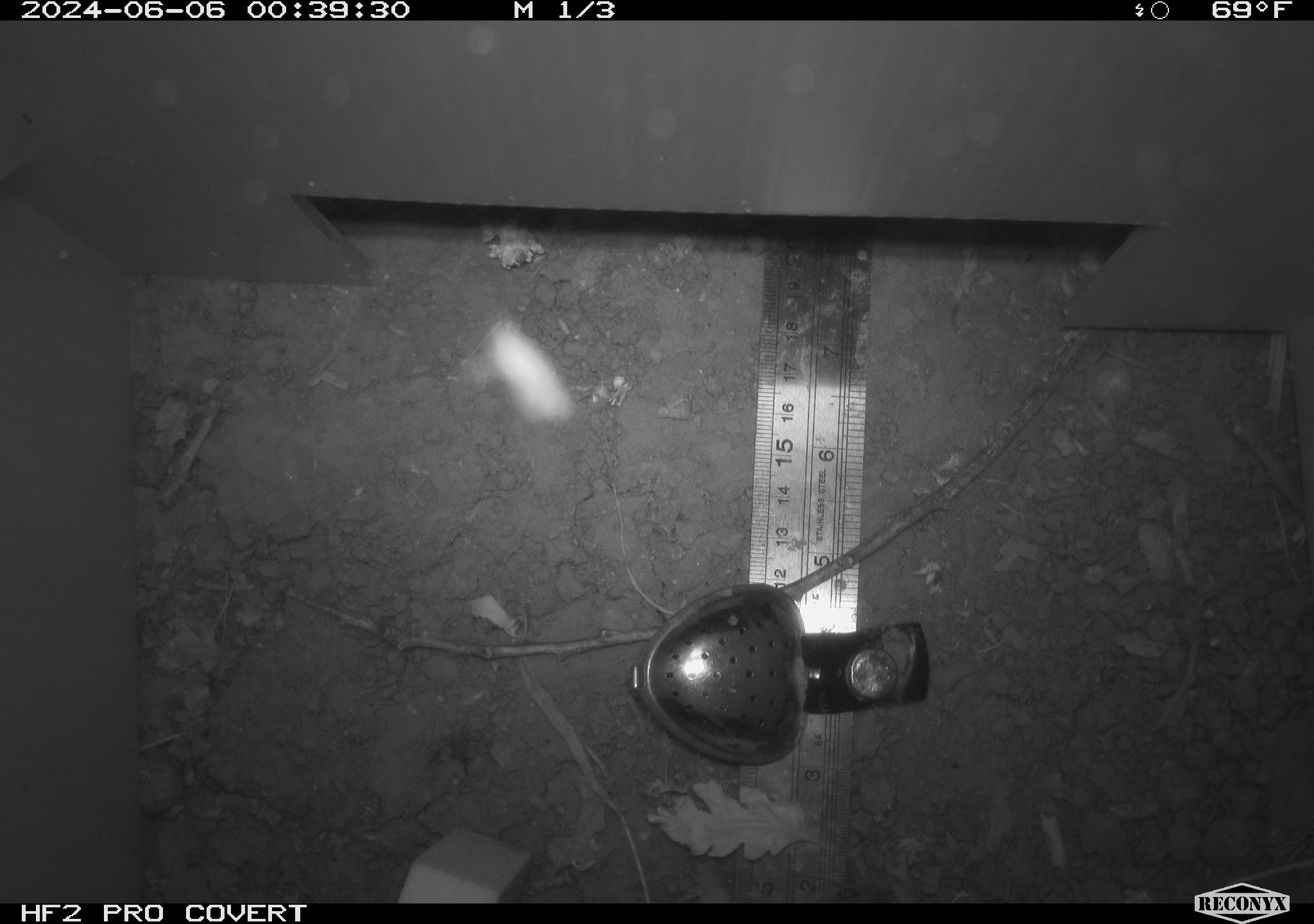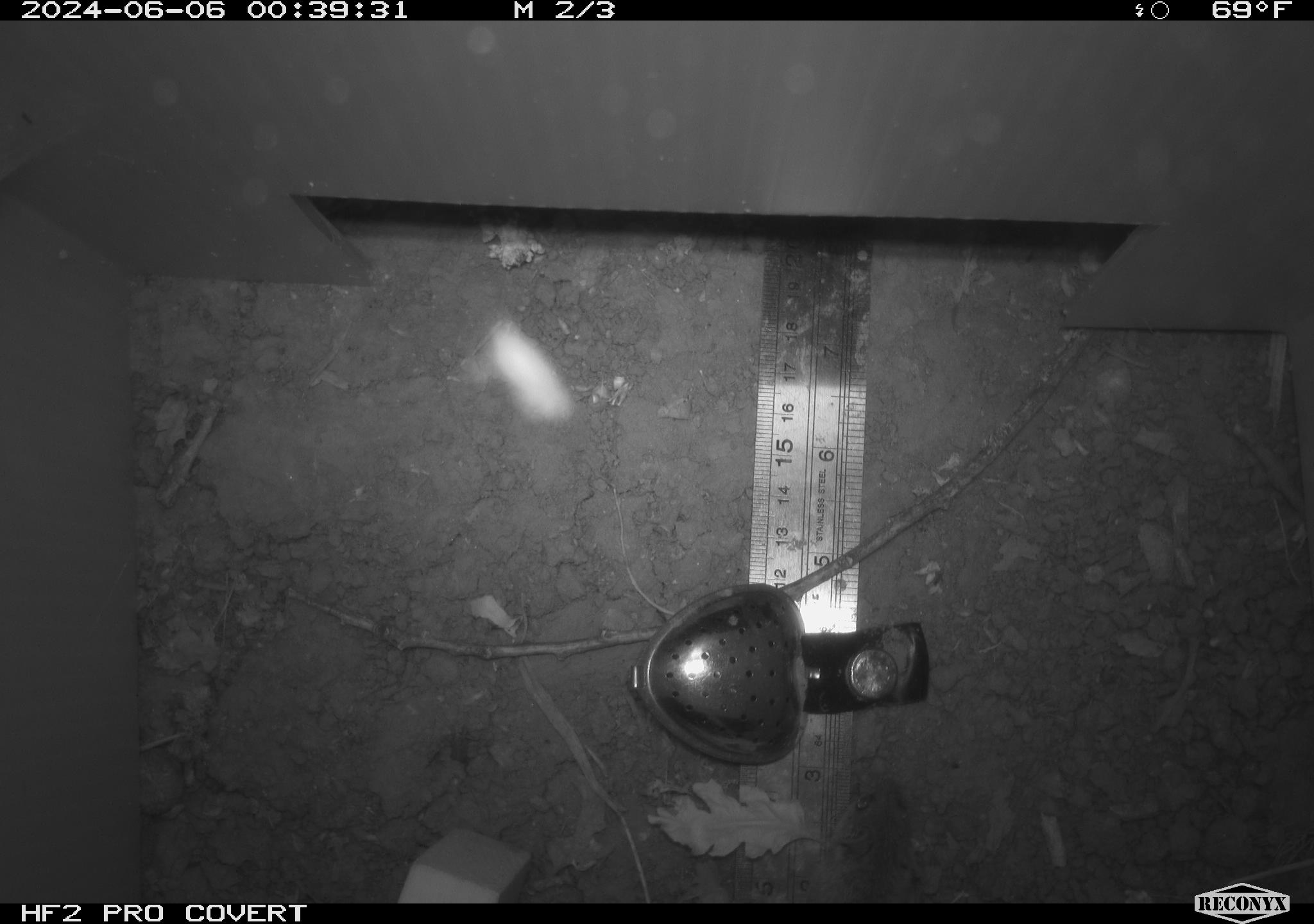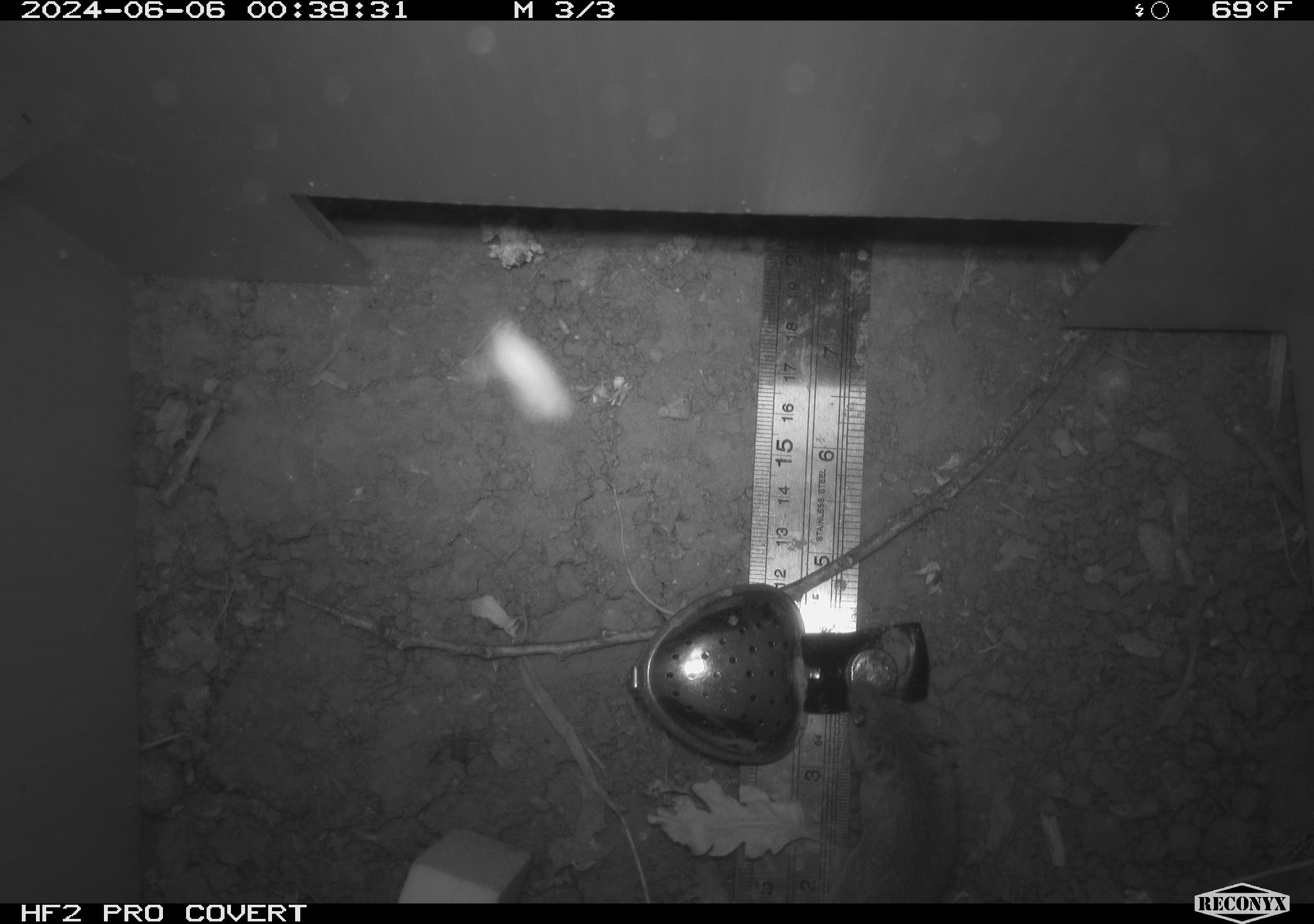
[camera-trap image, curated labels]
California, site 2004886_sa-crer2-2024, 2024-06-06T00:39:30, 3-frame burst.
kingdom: Animalia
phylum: Chordata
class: Mammalia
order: Rodentia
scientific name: Rodentia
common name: mouse species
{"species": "mouse species (Rodentia)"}